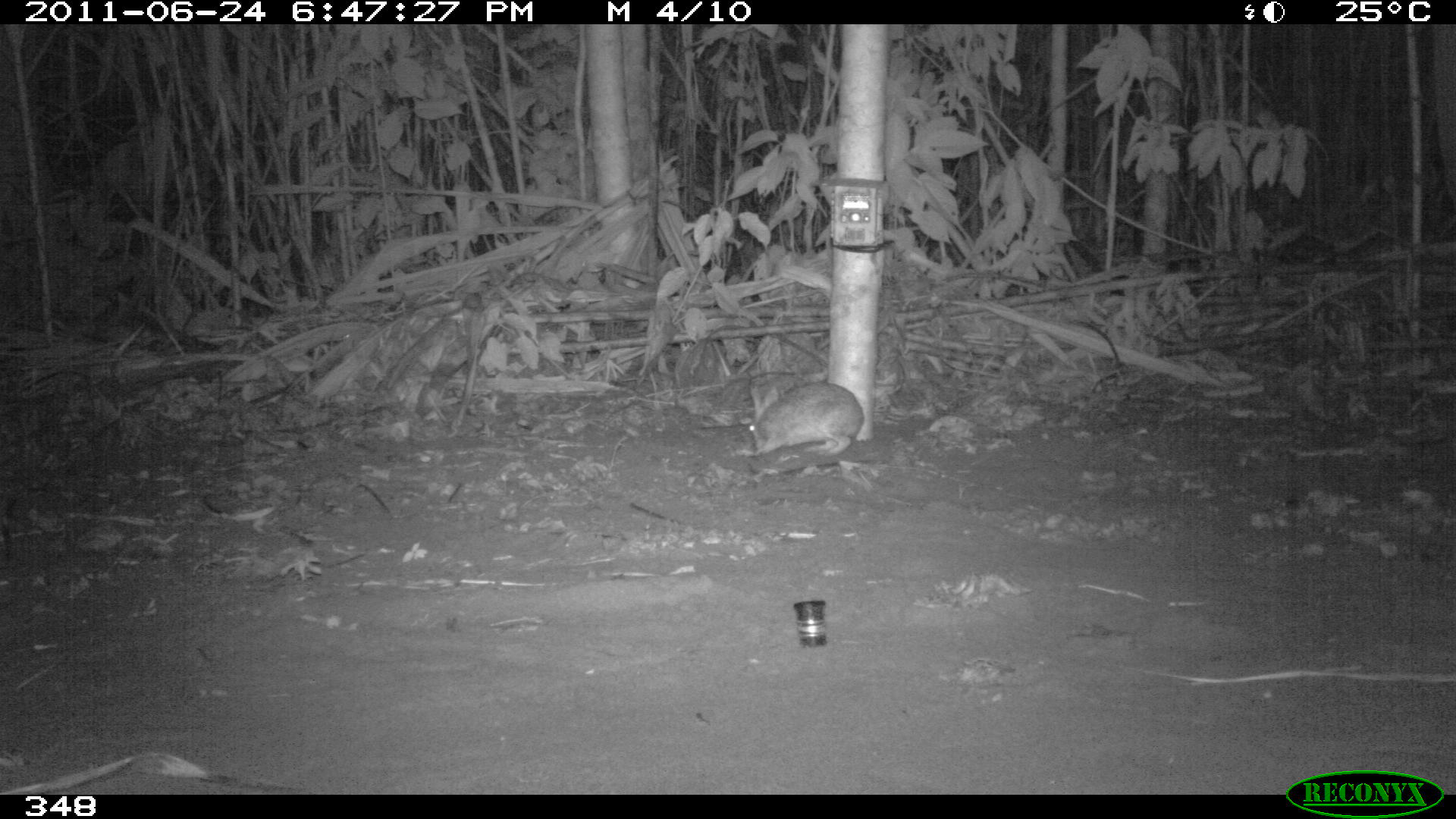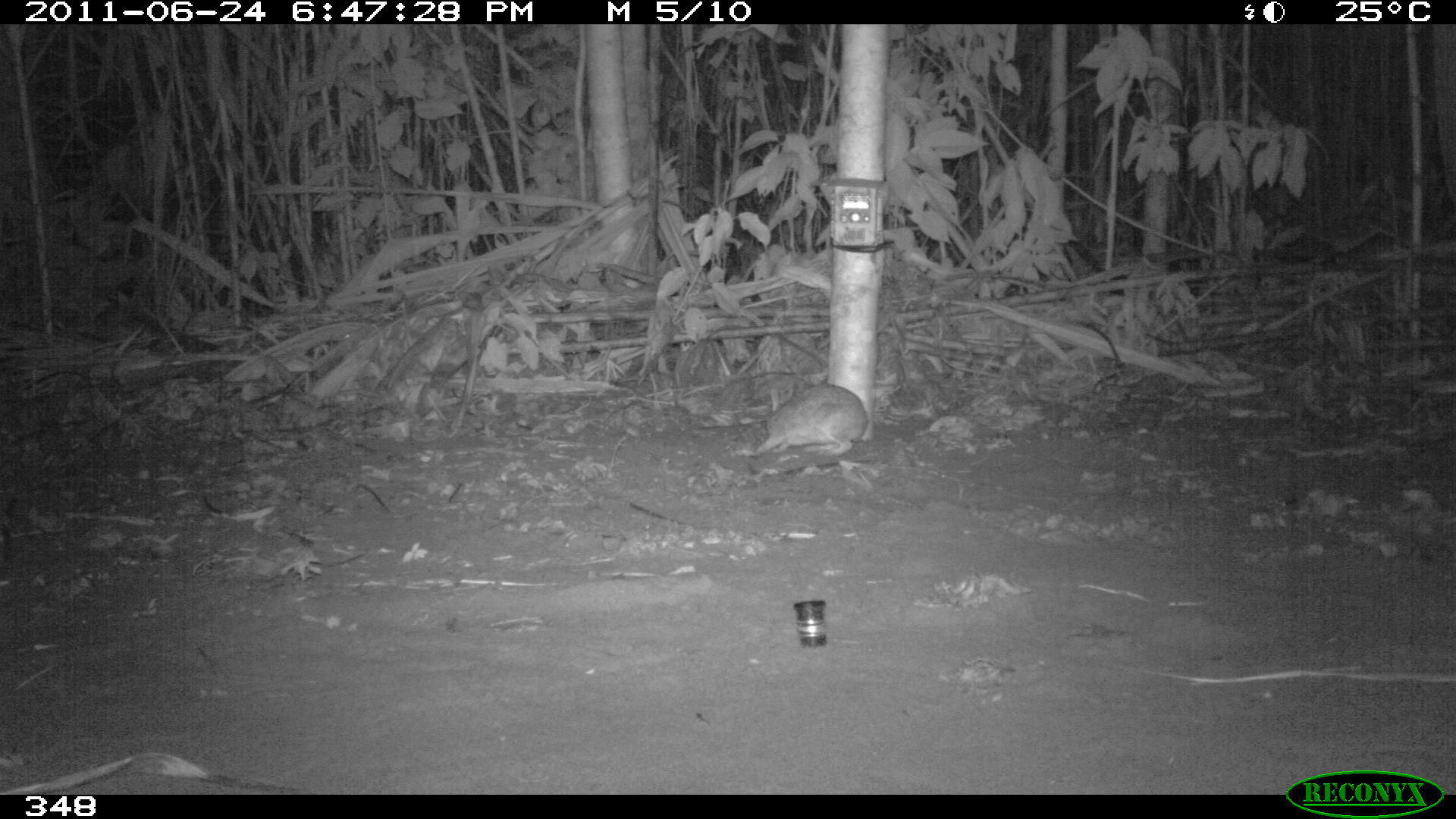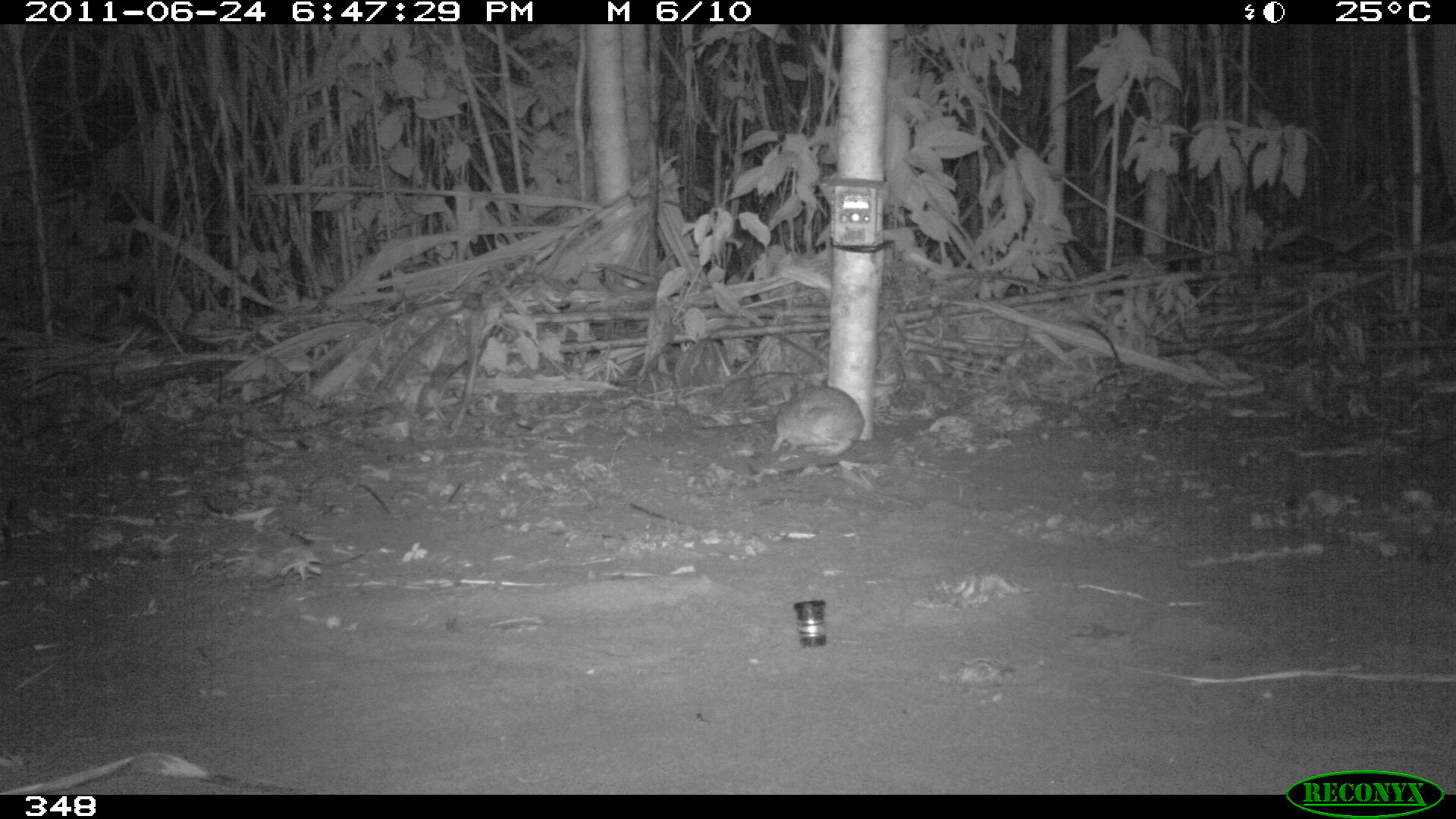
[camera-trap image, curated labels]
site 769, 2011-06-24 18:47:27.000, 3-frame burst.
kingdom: Animalia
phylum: Chordata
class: Mammalia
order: Lagomorpha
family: Leporidae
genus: Sylvilagus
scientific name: Sylvilagus brasiliensis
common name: tapeti